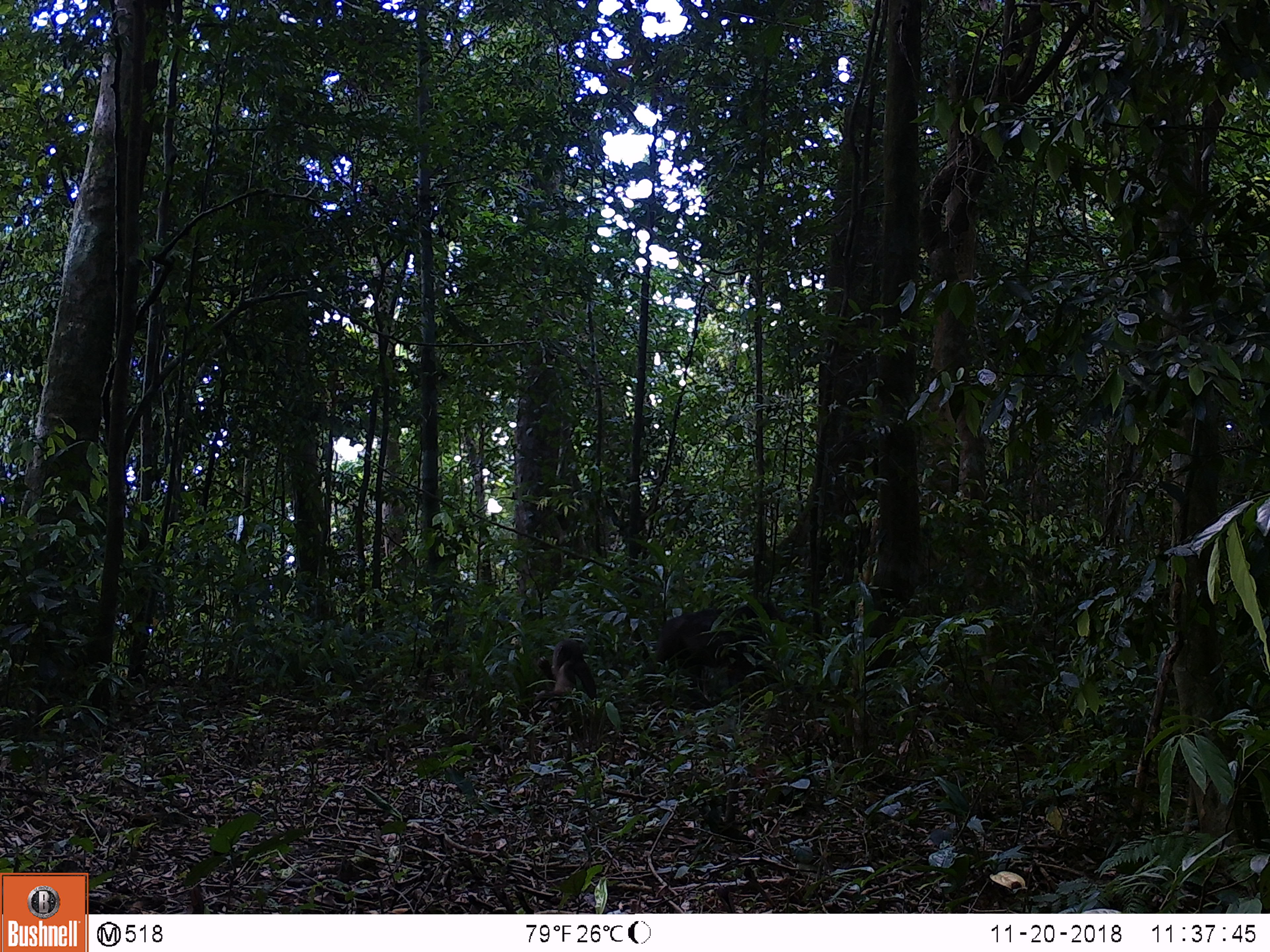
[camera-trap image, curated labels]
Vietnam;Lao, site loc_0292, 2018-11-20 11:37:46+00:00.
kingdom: Animalia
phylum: Chordata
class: Mammalia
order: Primates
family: Cercopithecidae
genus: Macaca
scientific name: Macaca arctoides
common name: stump-tailed macaque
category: stump tailed macaque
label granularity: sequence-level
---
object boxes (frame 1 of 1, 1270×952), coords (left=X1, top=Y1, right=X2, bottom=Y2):
stump tailed macaque: (left=635, top=600, right=785, bottom=702); (left=533, top=639, right=596, bottom=715)